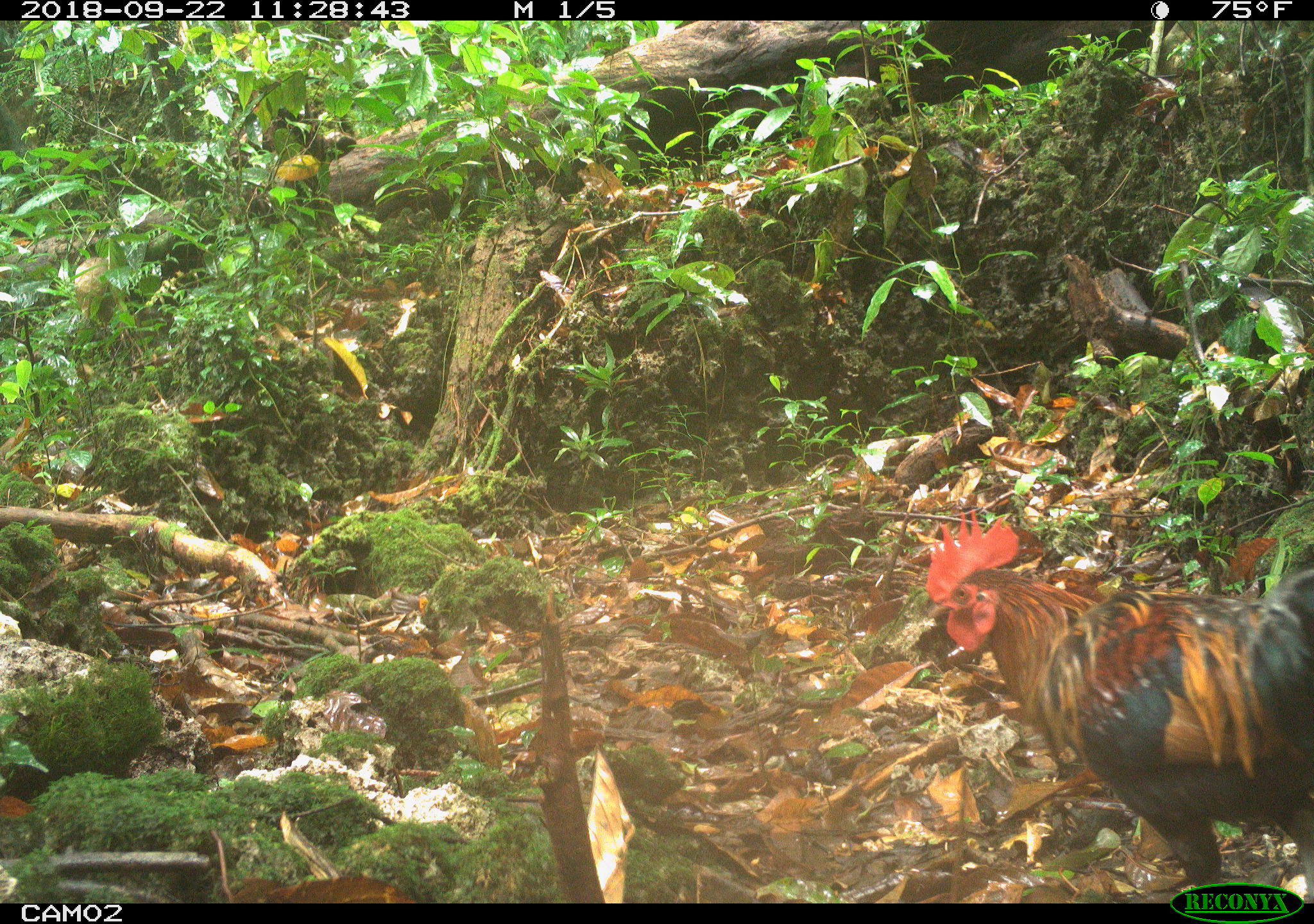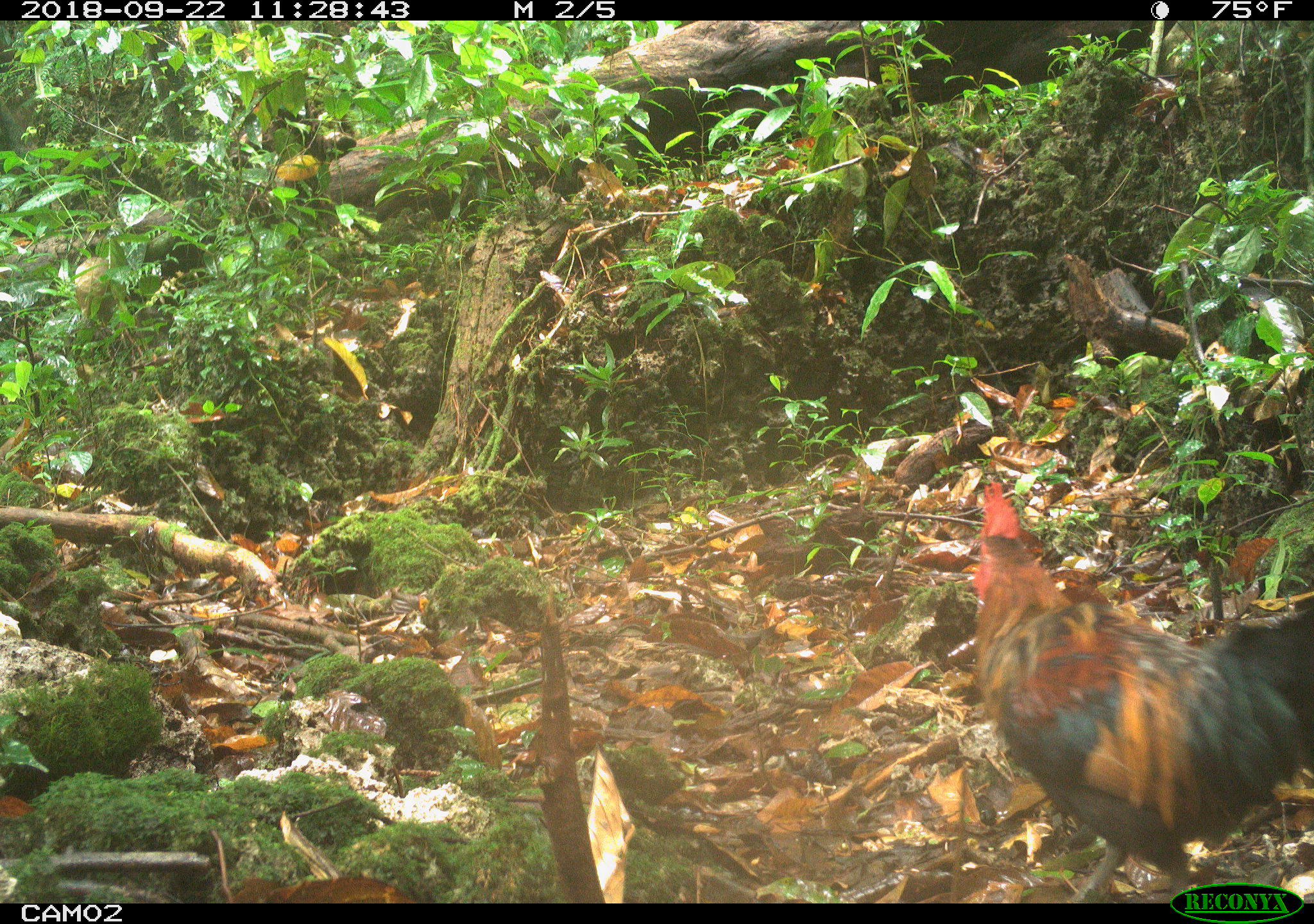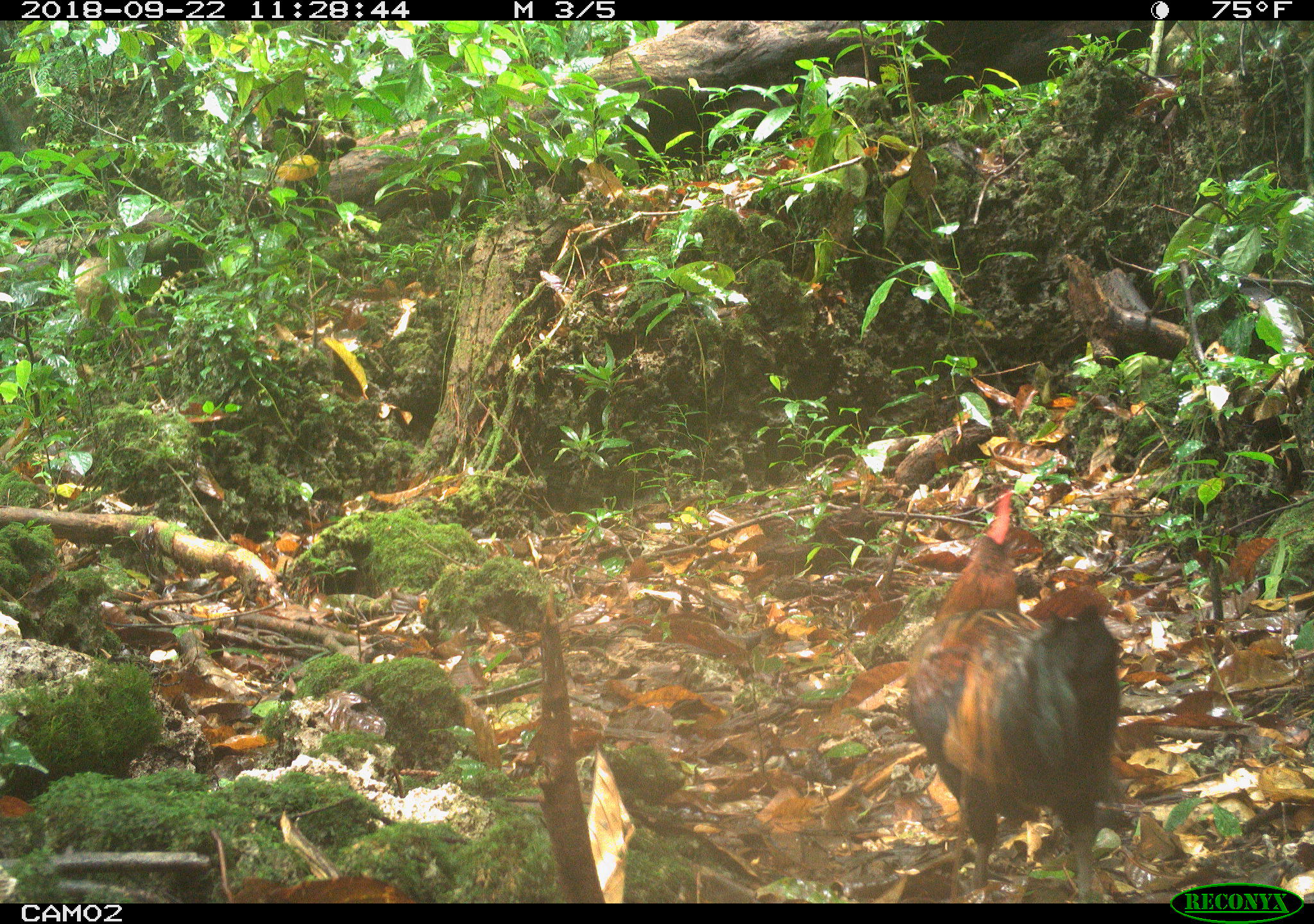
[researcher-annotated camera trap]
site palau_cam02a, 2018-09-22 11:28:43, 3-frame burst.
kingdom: Animalia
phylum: Chordata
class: Aves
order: Galliformes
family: Phasianidae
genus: Gallus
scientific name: Gallus gallus domesticus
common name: rooster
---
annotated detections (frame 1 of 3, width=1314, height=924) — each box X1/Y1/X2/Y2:
rooster: 917/503/1312/882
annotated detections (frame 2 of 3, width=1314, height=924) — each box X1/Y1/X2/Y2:
rooster: 965/485/1314/902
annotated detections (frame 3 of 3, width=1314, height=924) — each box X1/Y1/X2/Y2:
rooster: 896/491/1123/903